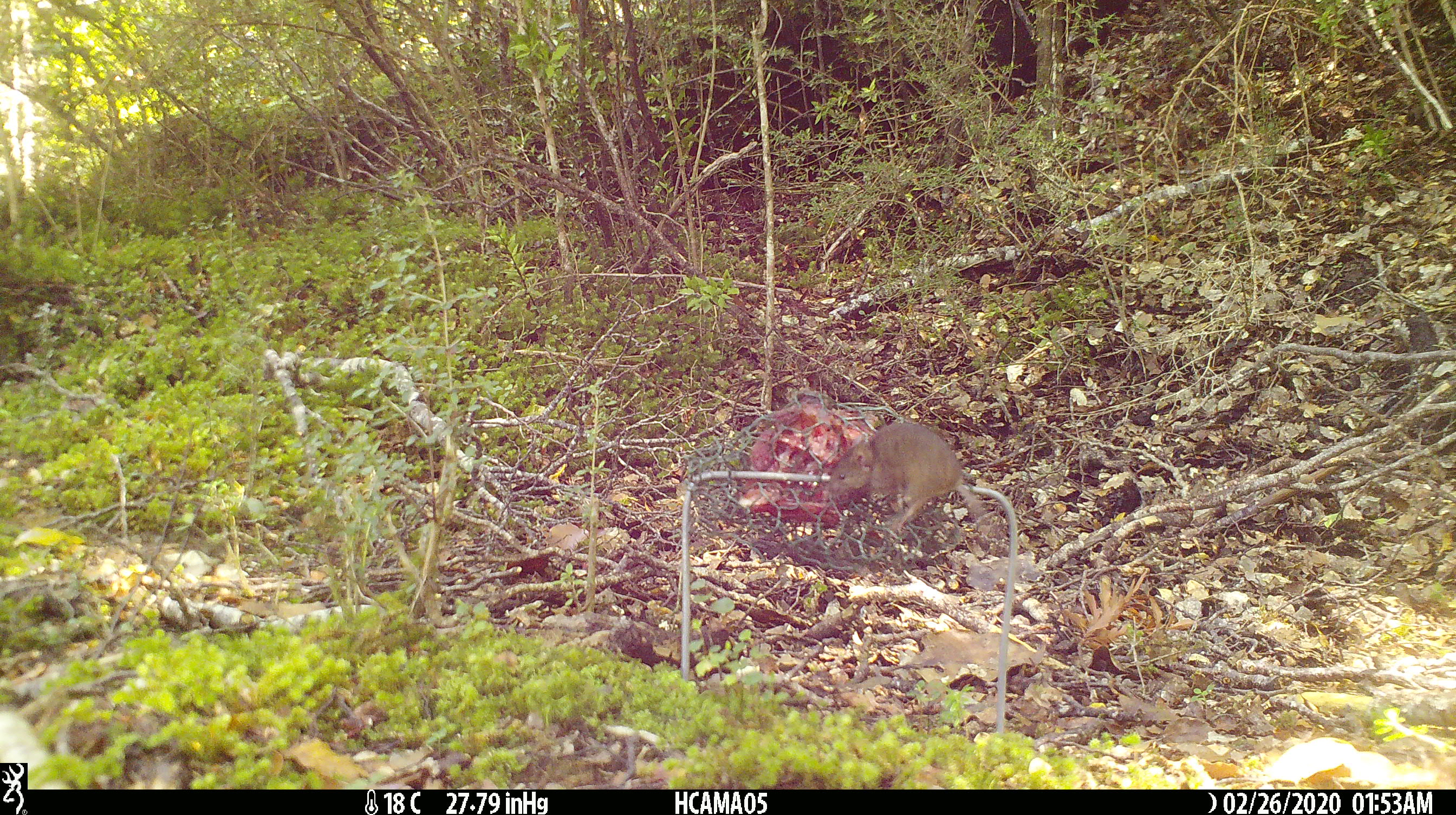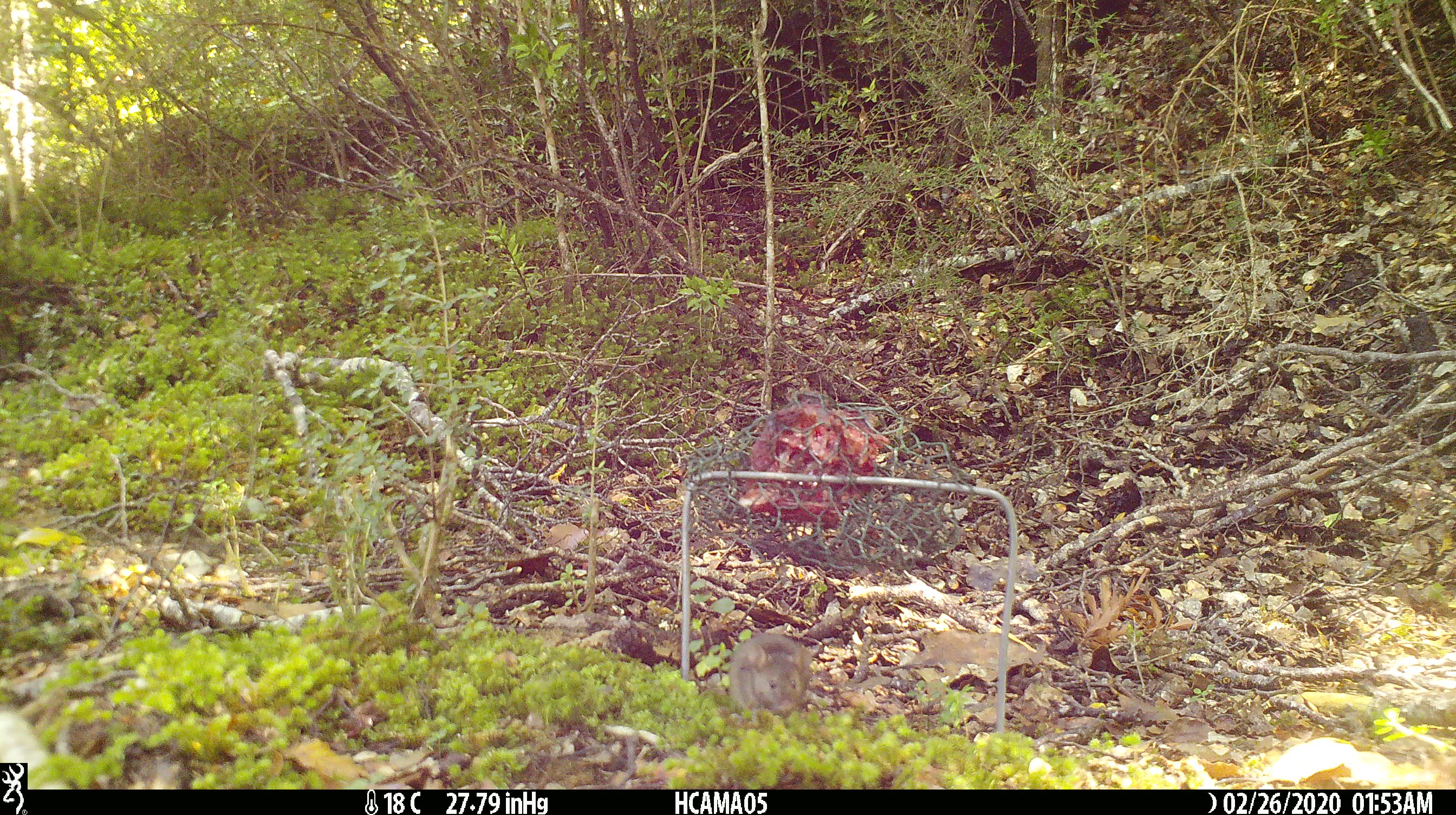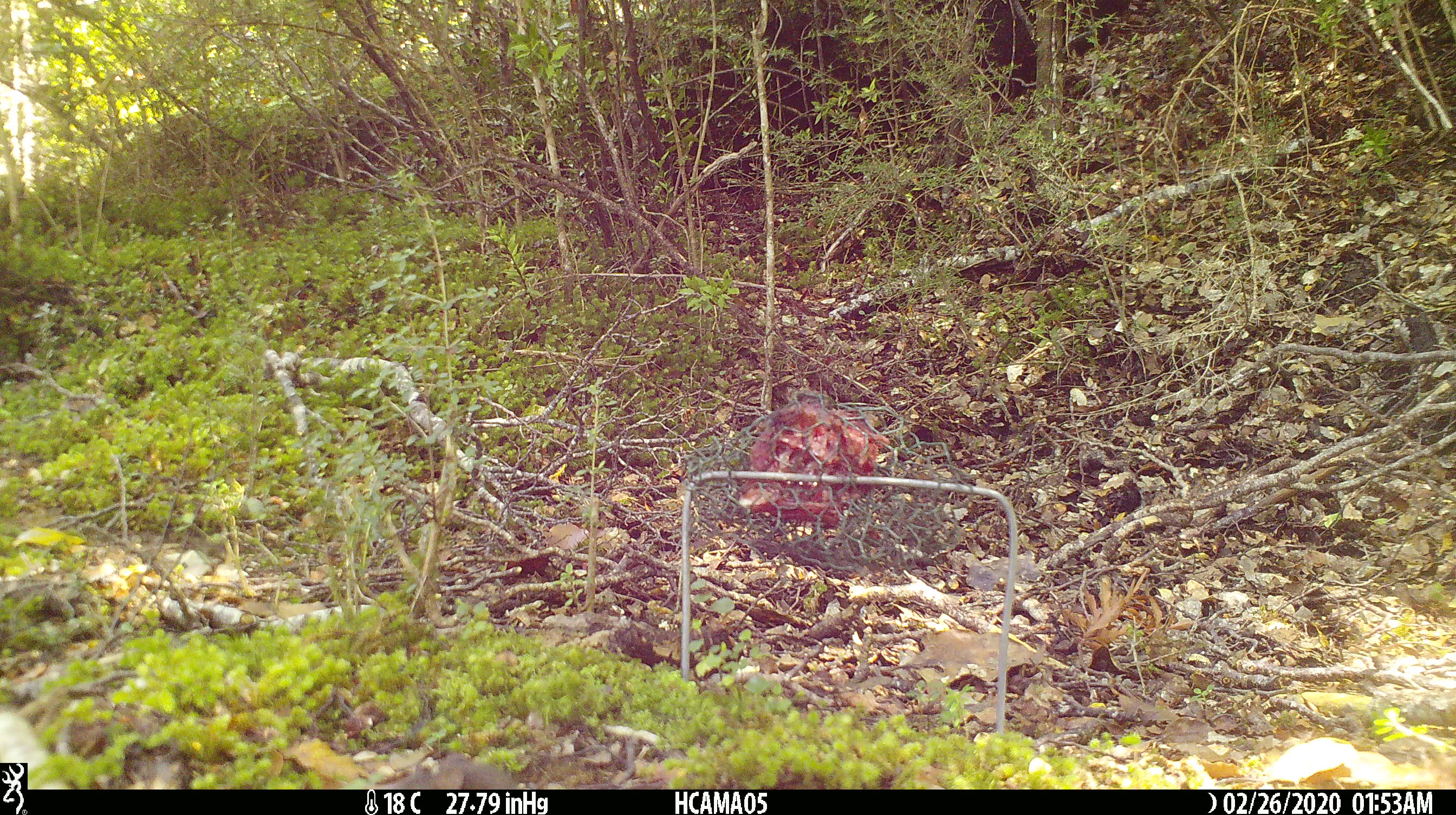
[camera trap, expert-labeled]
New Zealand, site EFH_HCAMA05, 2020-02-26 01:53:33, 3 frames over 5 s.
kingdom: Animalia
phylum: Chordata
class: Mammalia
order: Rodentia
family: Muridae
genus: Mus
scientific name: Mus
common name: mouse